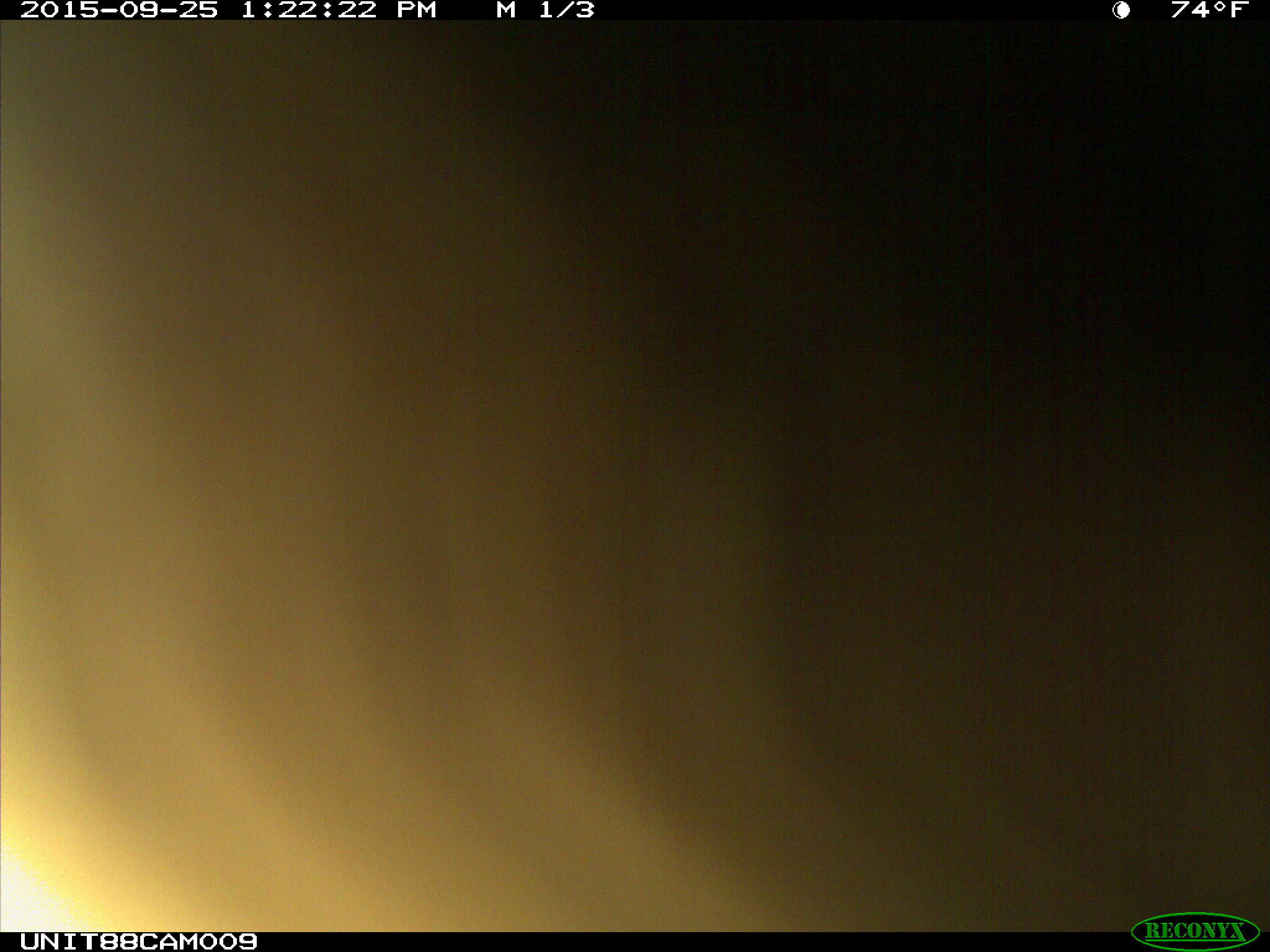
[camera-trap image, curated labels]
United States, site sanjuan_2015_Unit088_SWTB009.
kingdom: Animalia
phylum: Chordata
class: Mammalia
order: Artiodactyla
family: Cervidae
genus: Cervus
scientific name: Cervus elaphus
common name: red deer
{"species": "Cervus elaphus (red deer)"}